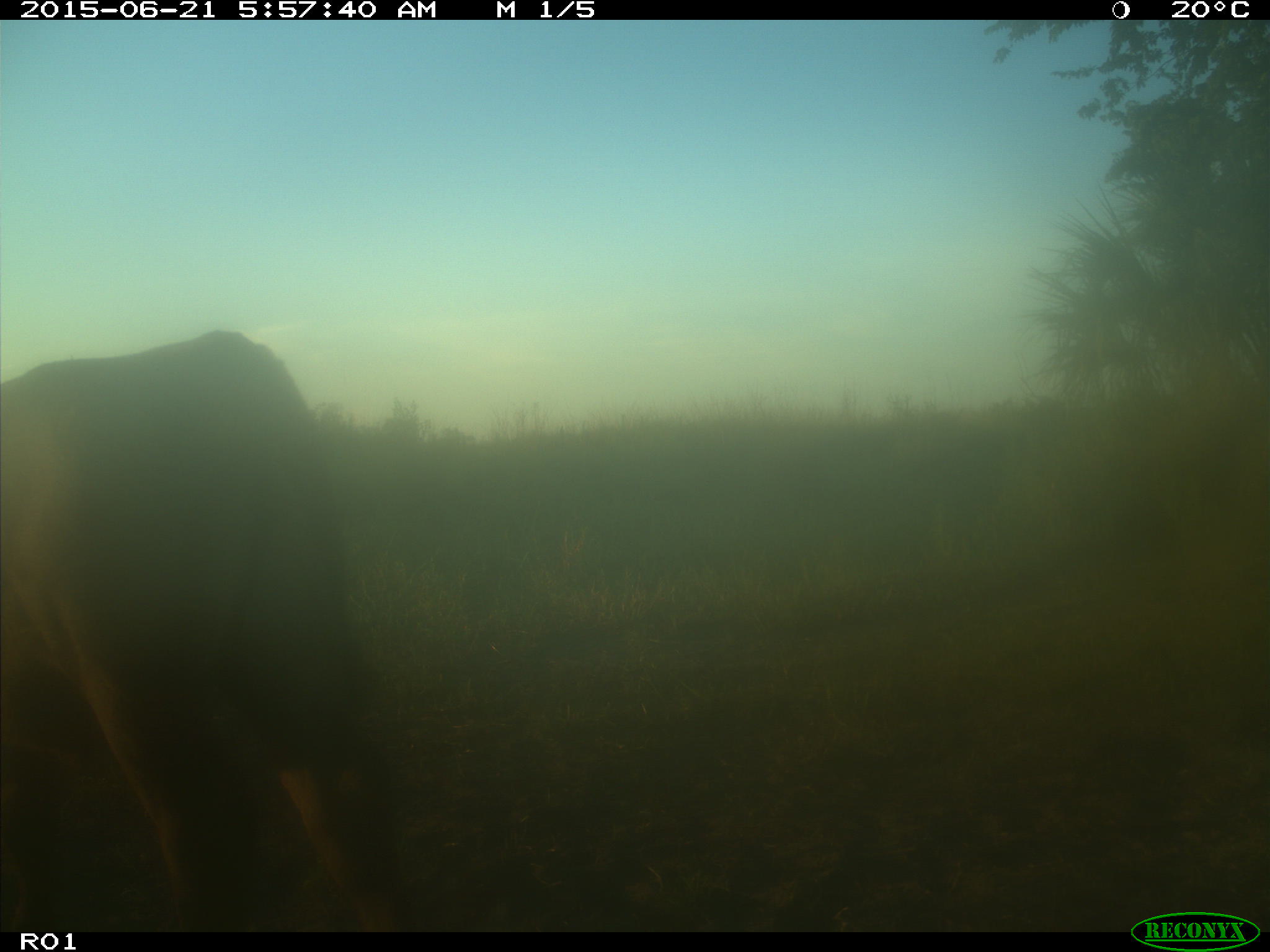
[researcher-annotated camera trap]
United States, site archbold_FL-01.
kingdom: Animalia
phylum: Chordata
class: Mammalia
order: Artiodactyla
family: Bovidae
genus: Bos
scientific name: Bos taurus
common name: domestic cow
Bos taurus (domestic cow).